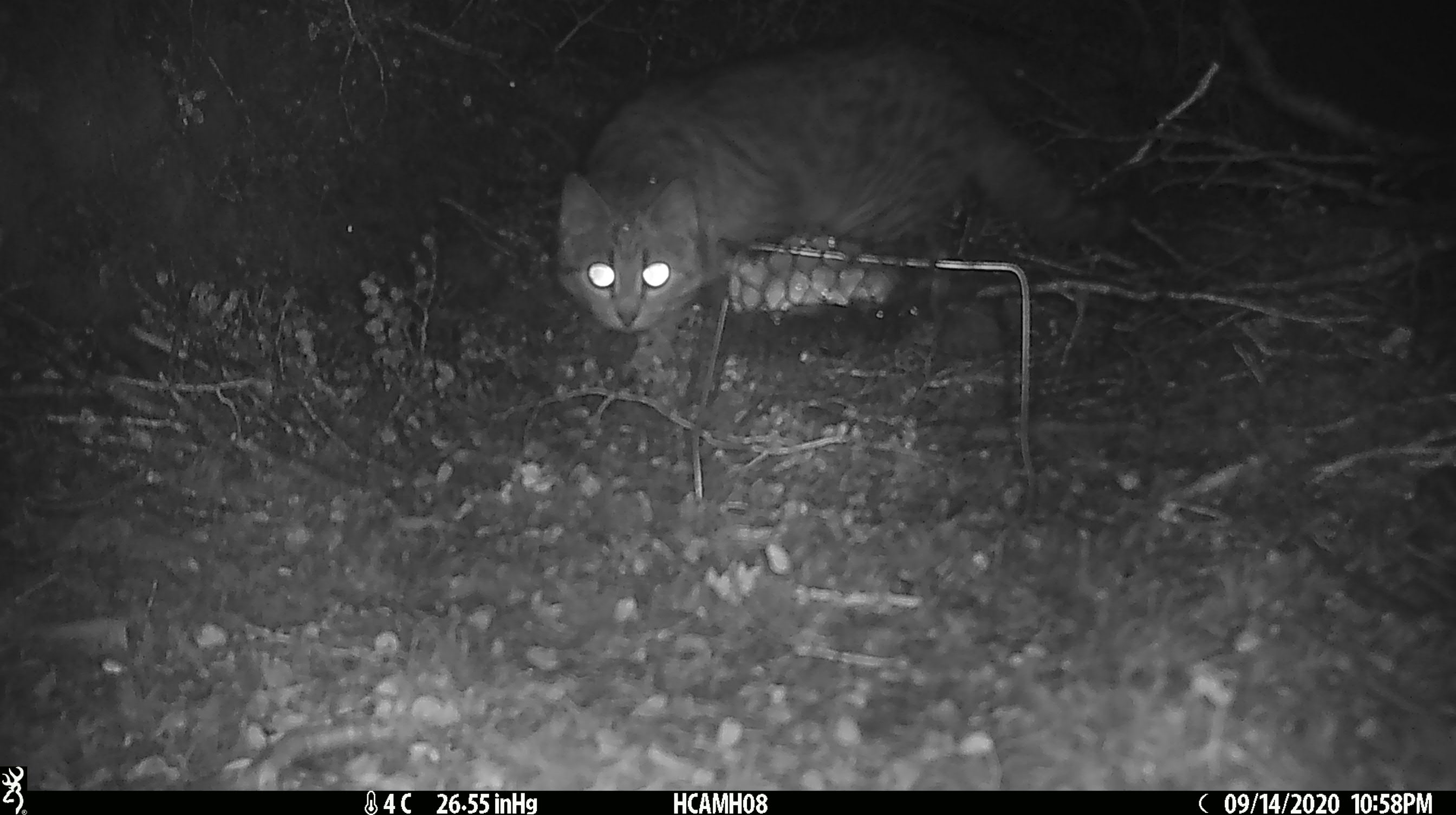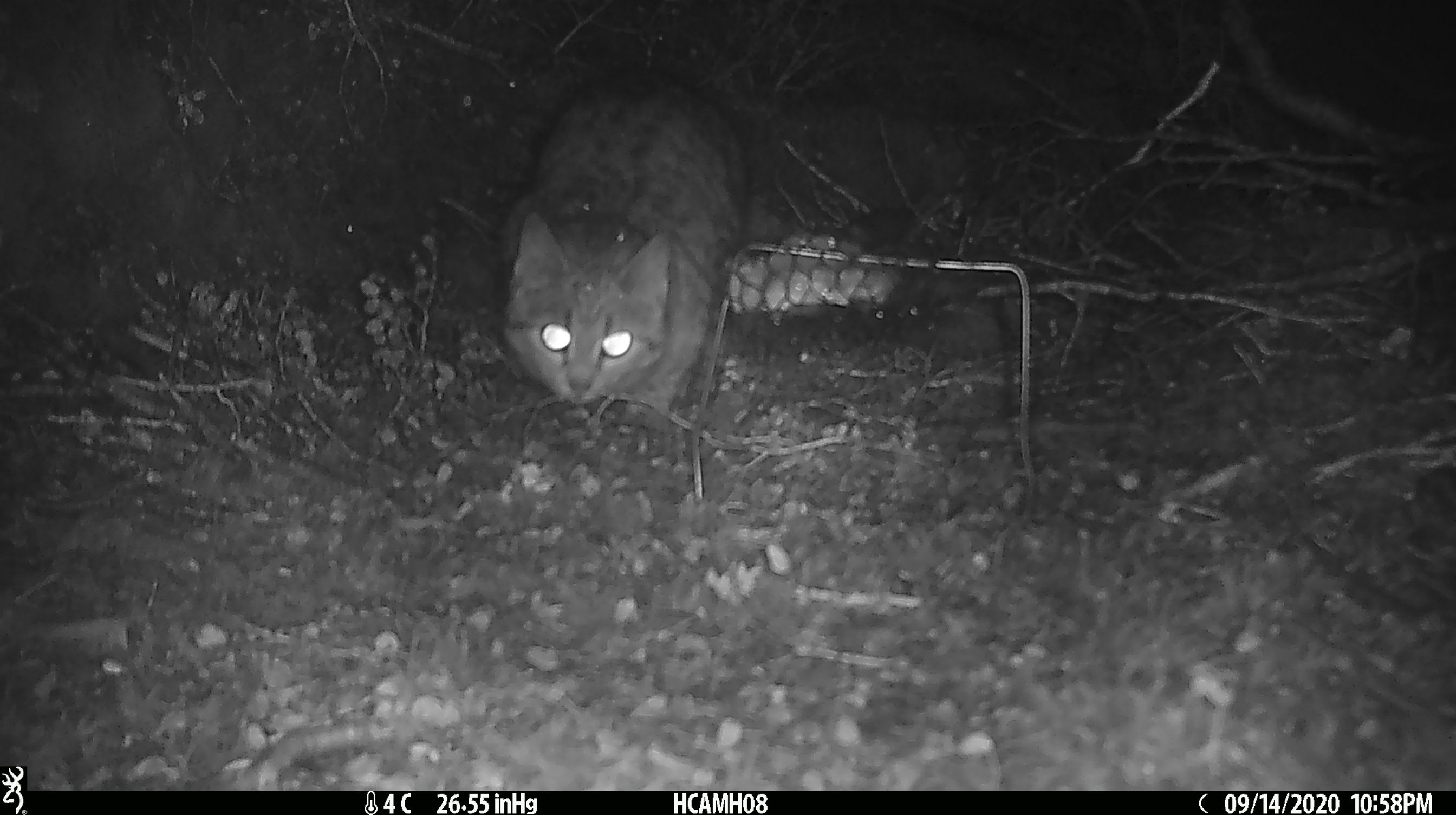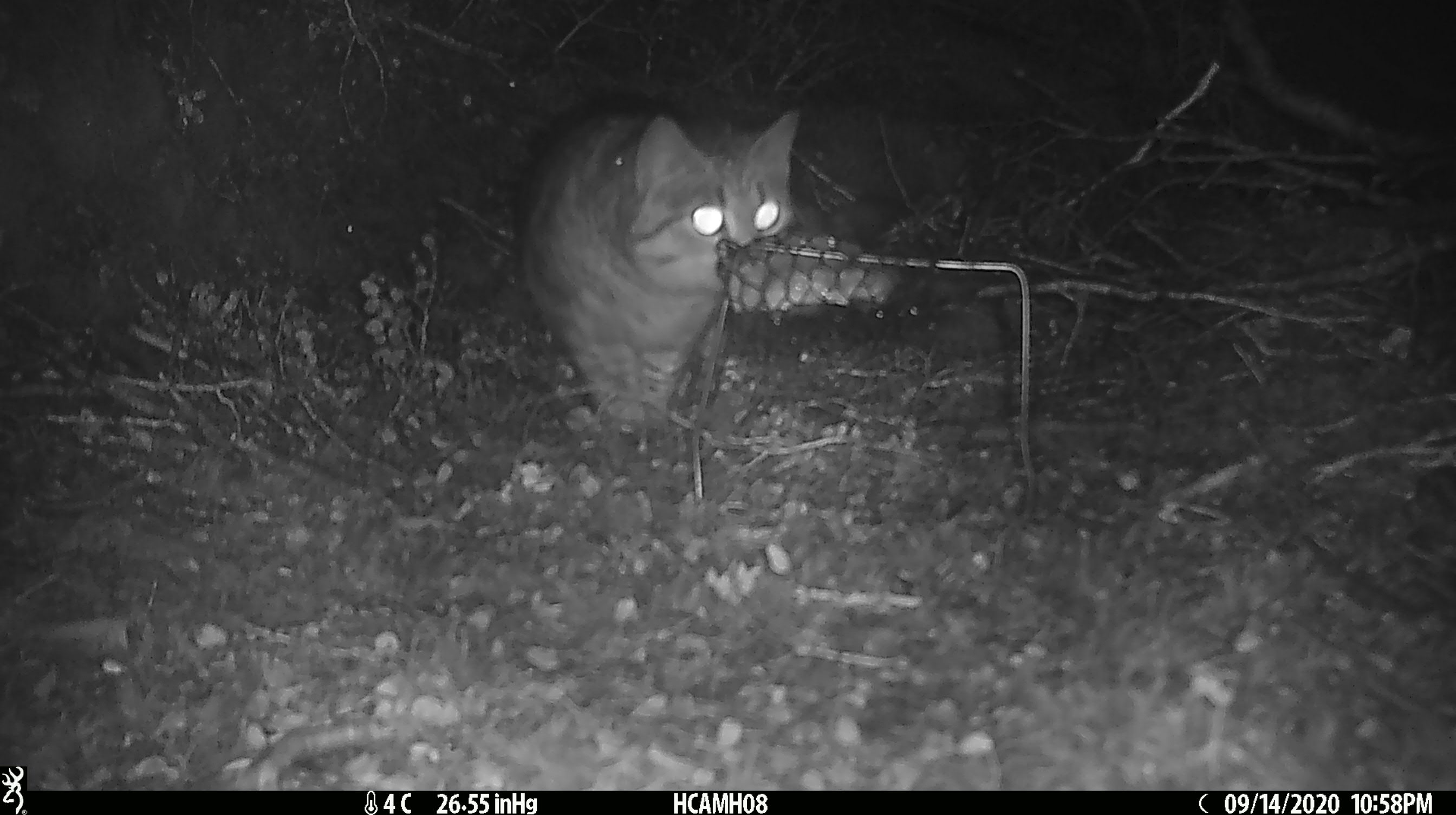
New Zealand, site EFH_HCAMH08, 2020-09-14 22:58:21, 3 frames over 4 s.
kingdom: Animalia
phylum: Chordata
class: Mammalia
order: Carnivora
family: Felidae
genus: Felis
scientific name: Felis catus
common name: domestic cat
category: cat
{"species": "cat (domestic cat) (Felis catus)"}